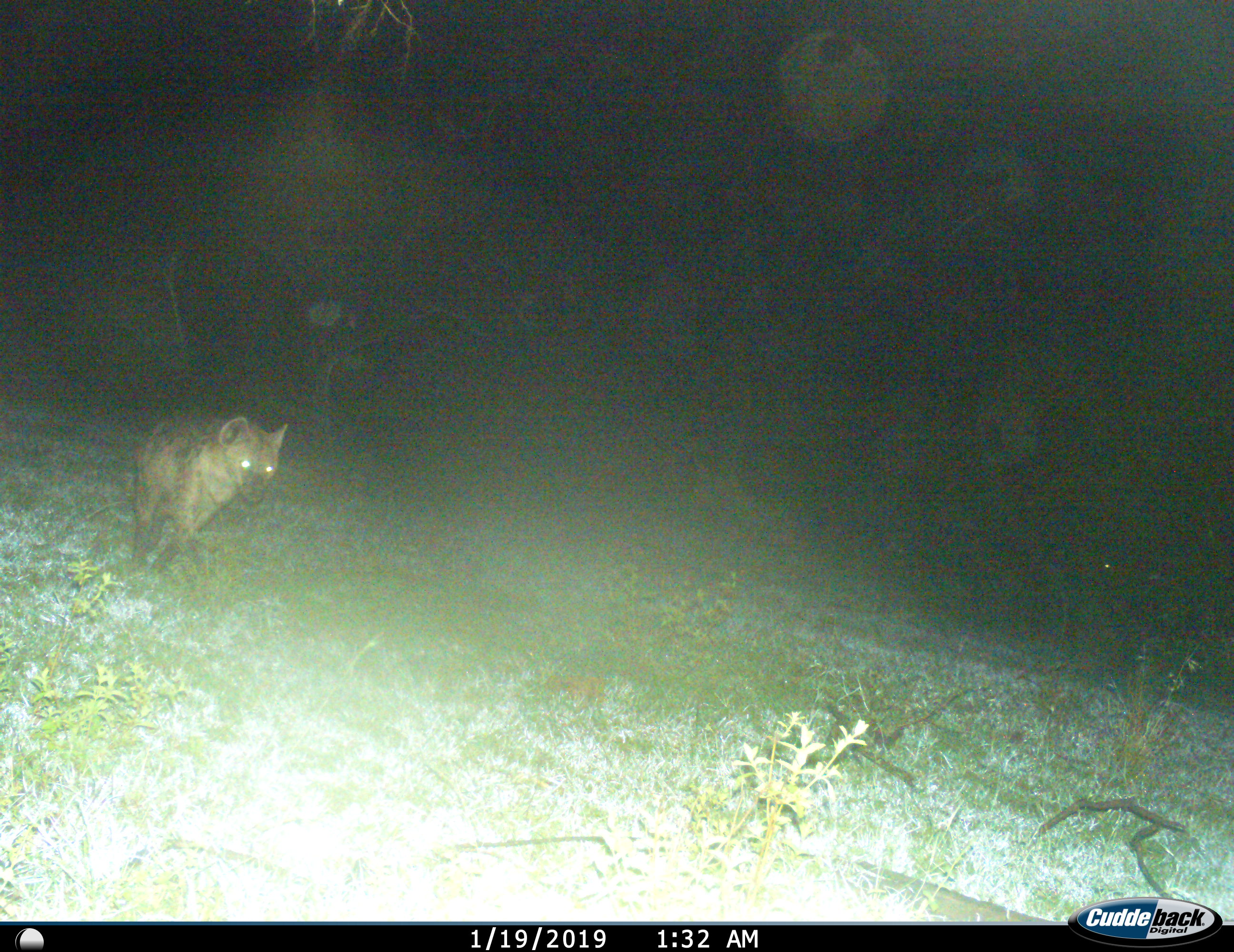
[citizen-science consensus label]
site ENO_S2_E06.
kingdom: Animalia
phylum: Chordata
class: Mammalia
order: Carnivora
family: Hyaenidae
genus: Crocuta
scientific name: Crocuta crocuta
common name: spotted hyena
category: hyenaspotted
Hyenaspotted (spotted hyena) (Crocuta crocuta), count 1. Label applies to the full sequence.